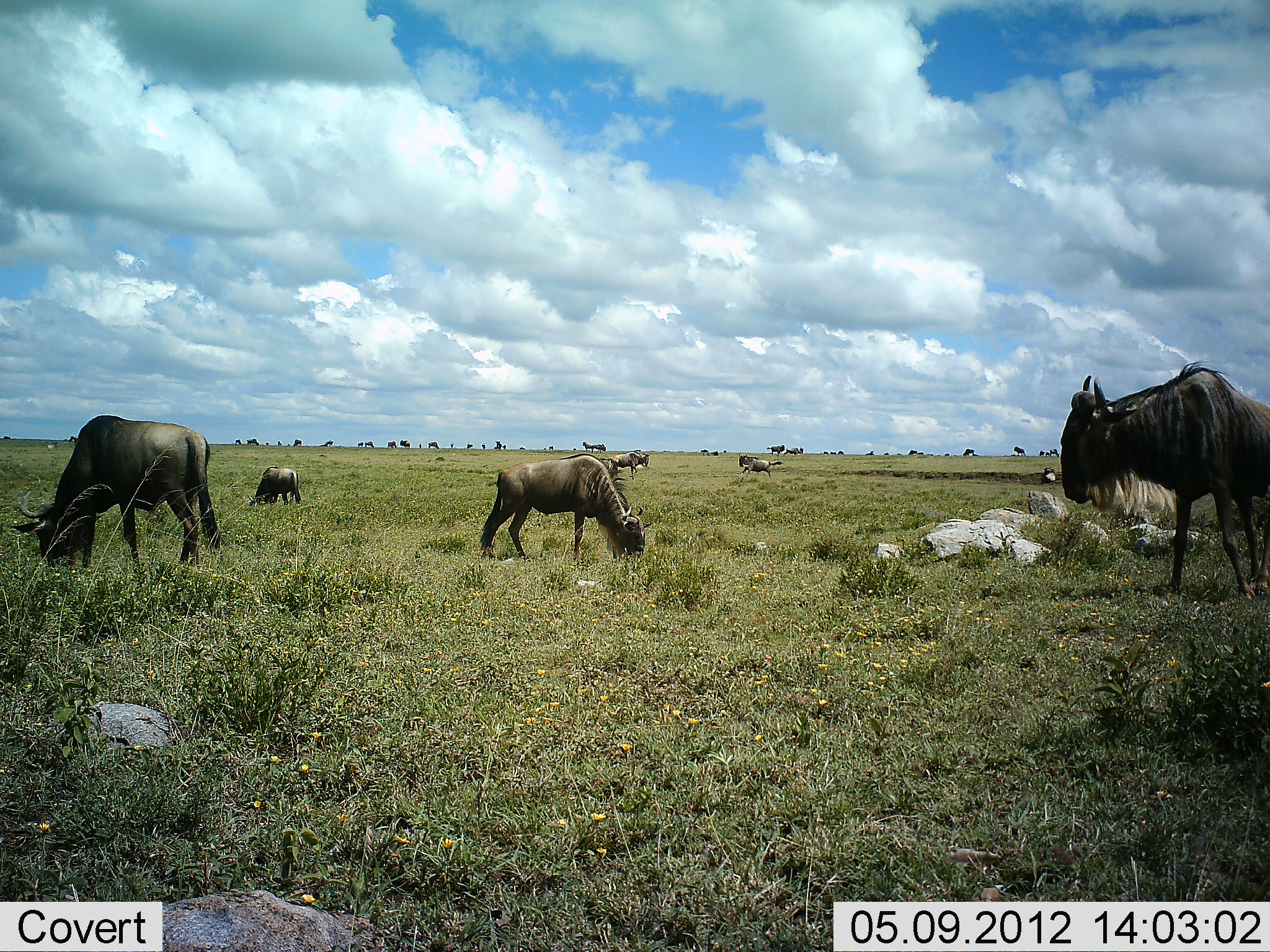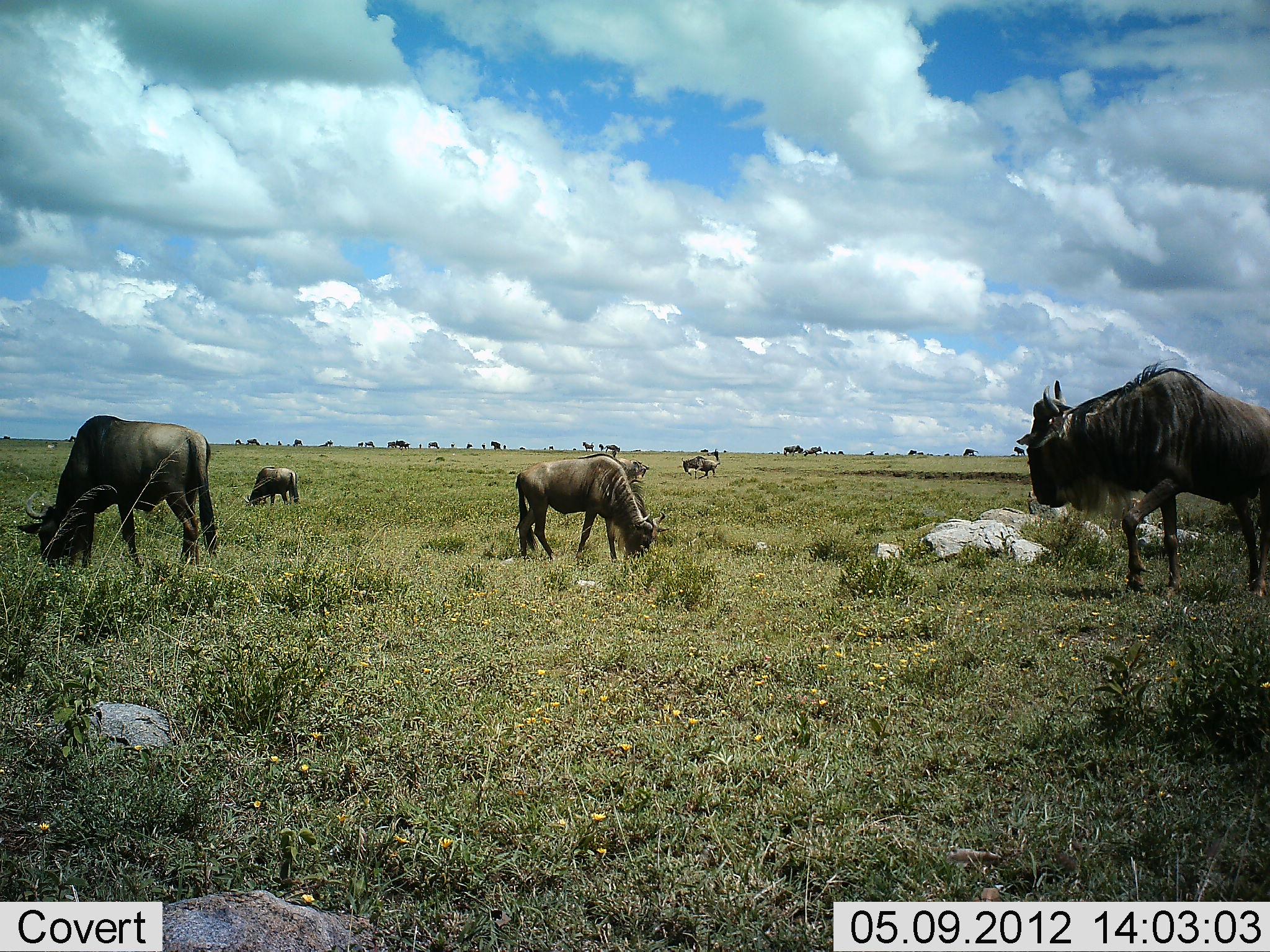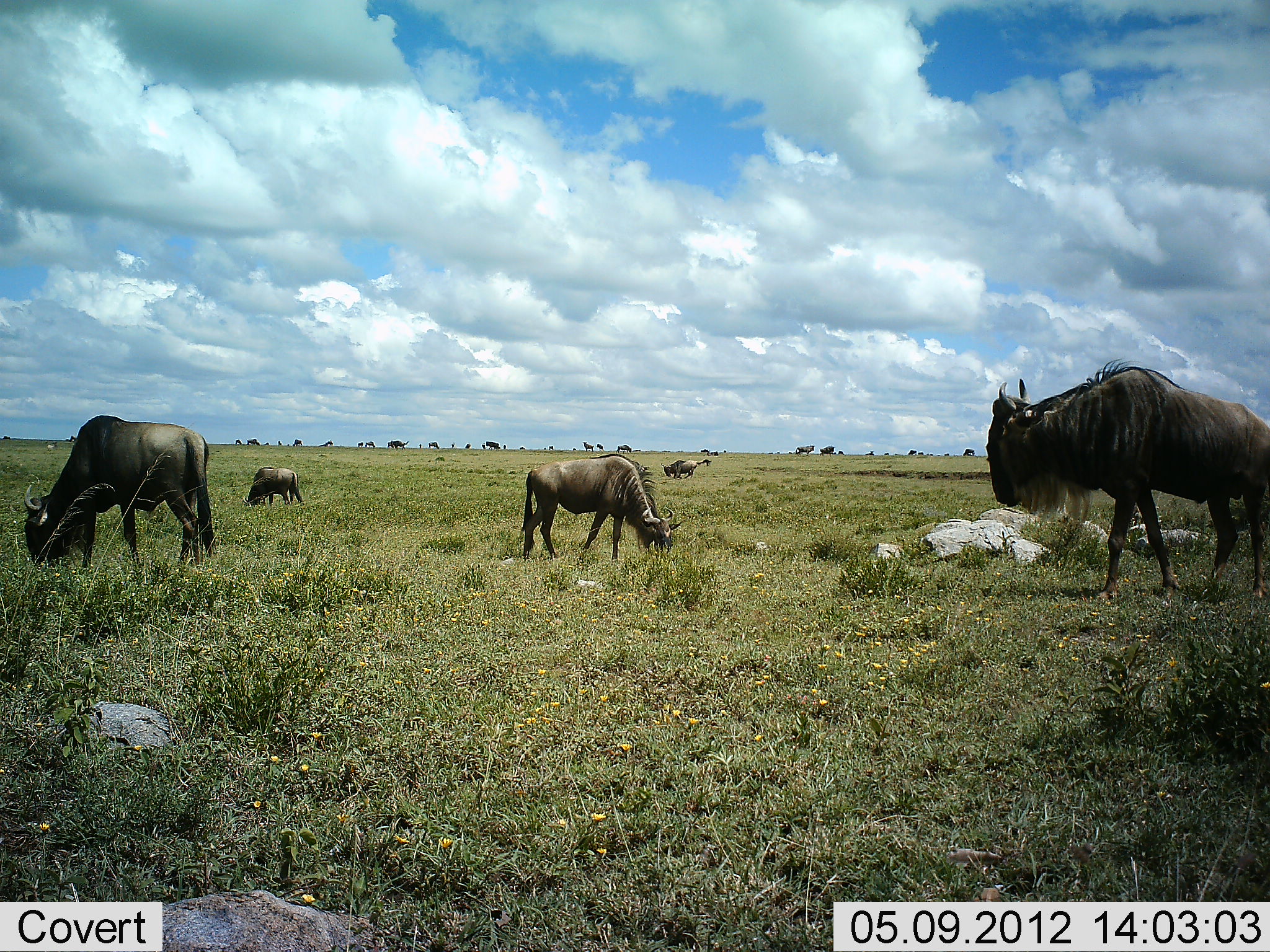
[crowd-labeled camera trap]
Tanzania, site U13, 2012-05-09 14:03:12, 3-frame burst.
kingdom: Animalia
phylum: Chordata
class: Mammalia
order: Artiodactyla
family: Bovidae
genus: Connochaetes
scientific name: Connochaetes taurinus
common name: blue wildebeest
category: wildebeest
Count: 11-50.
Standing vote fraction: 50%.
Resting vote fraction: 0%.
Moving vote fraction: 50%.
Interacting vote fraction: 10%.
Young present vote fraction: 10%.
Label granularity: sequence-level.